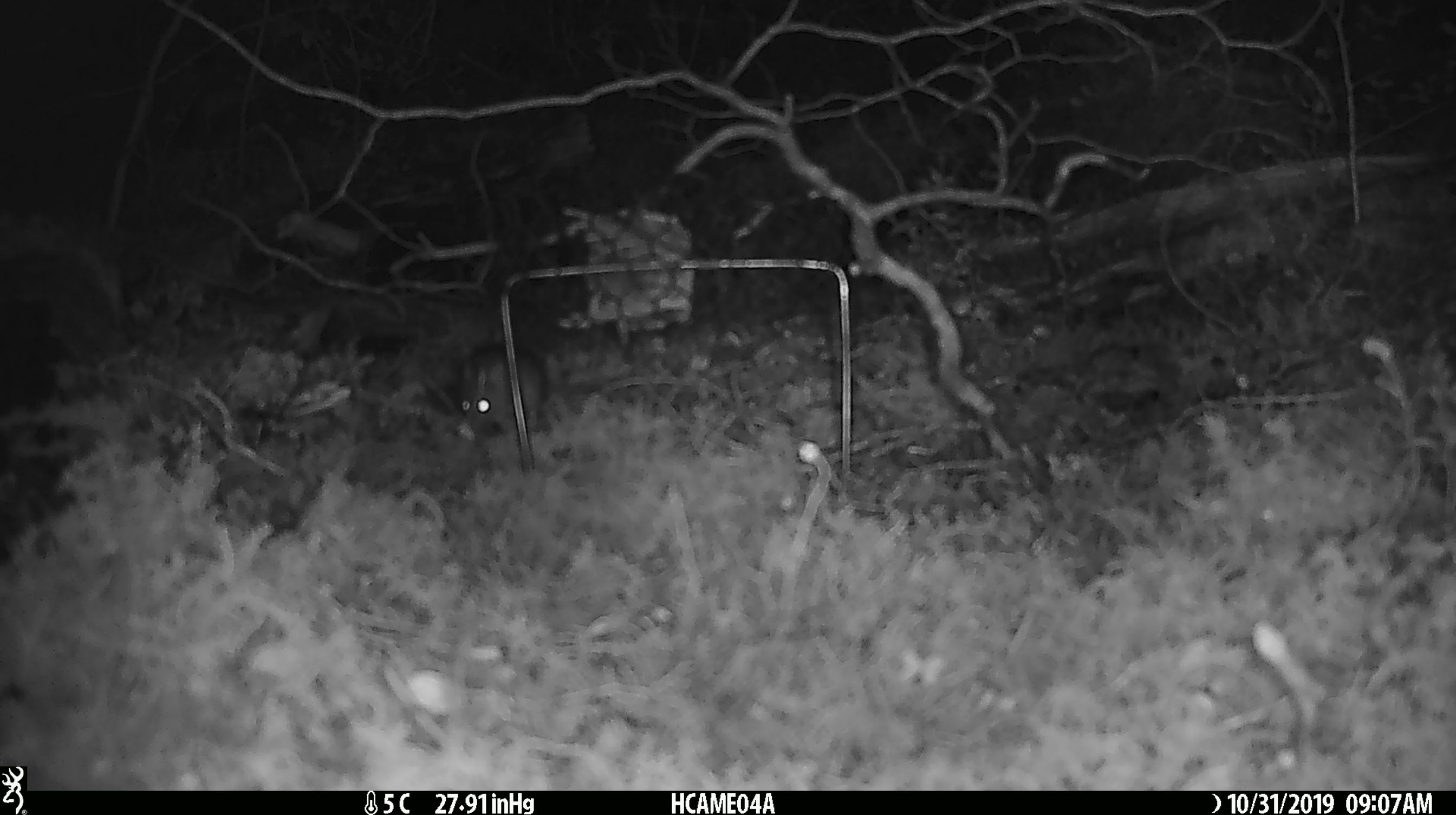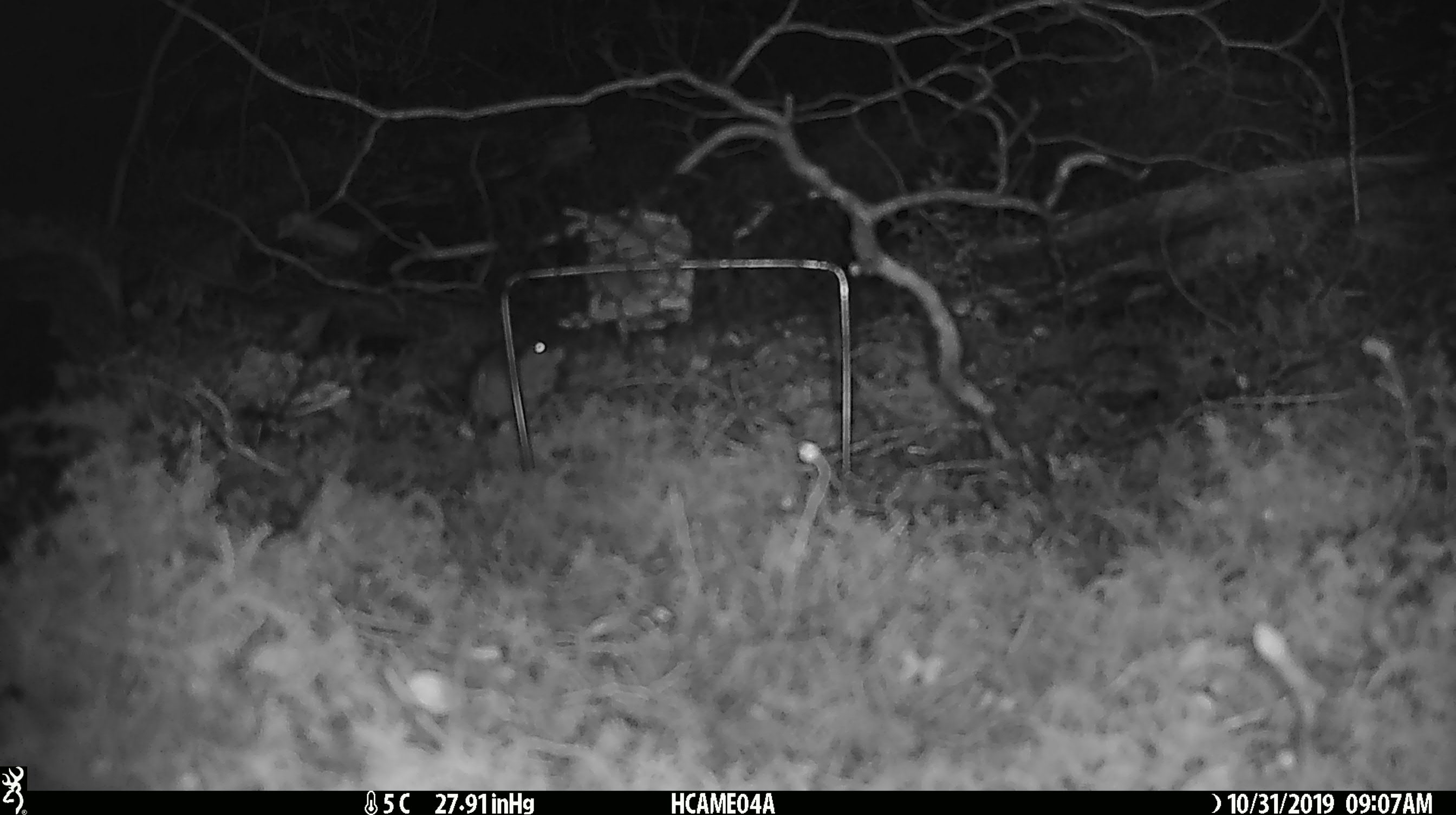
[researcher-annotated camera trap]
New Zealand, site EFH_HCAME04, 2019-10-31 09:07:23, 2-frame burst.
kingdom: Animalia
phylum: Chordata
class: Mammalia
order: Rodentia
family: Muridae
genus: Mus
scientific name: Mus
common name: mouse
Mouse (Mus).